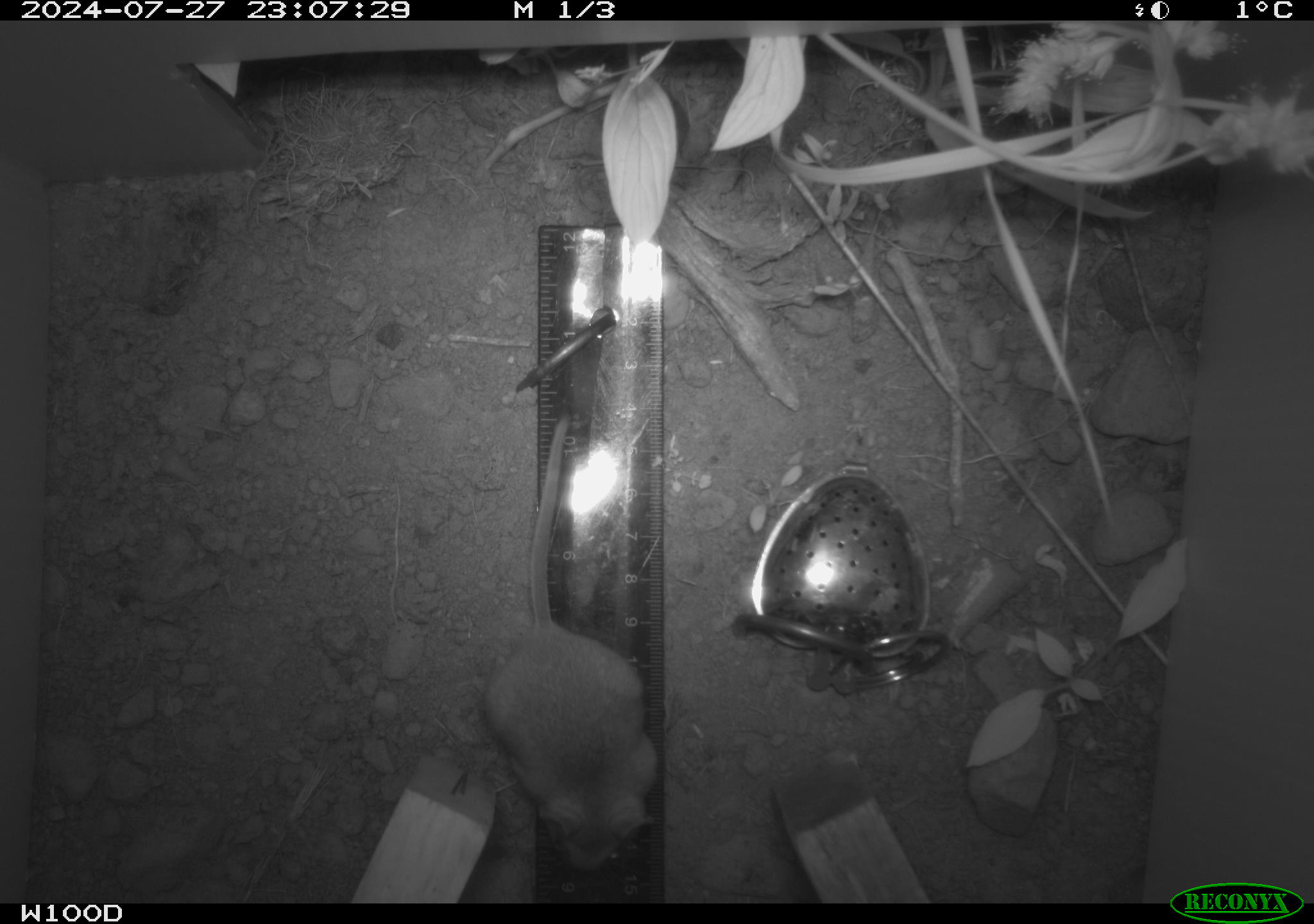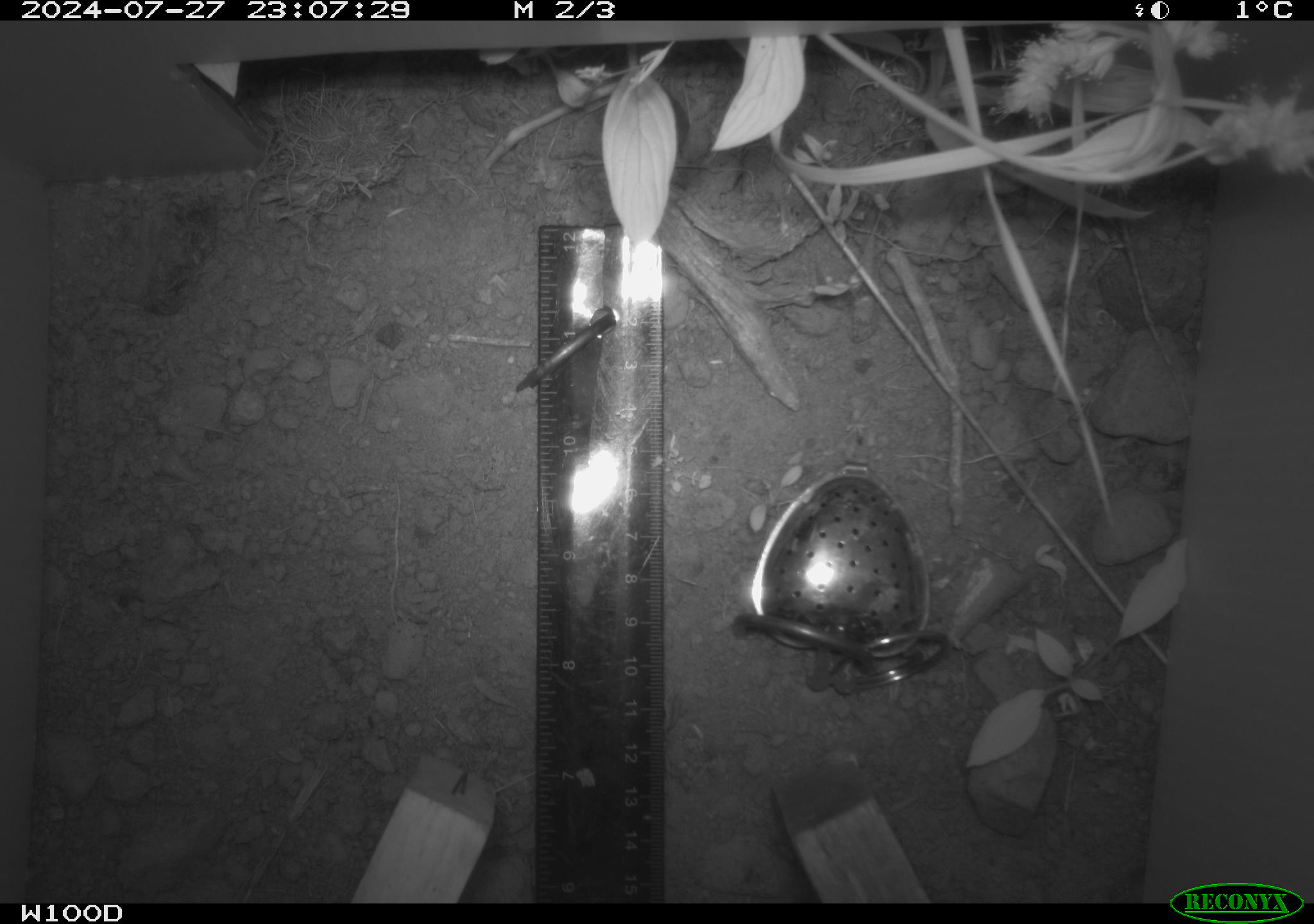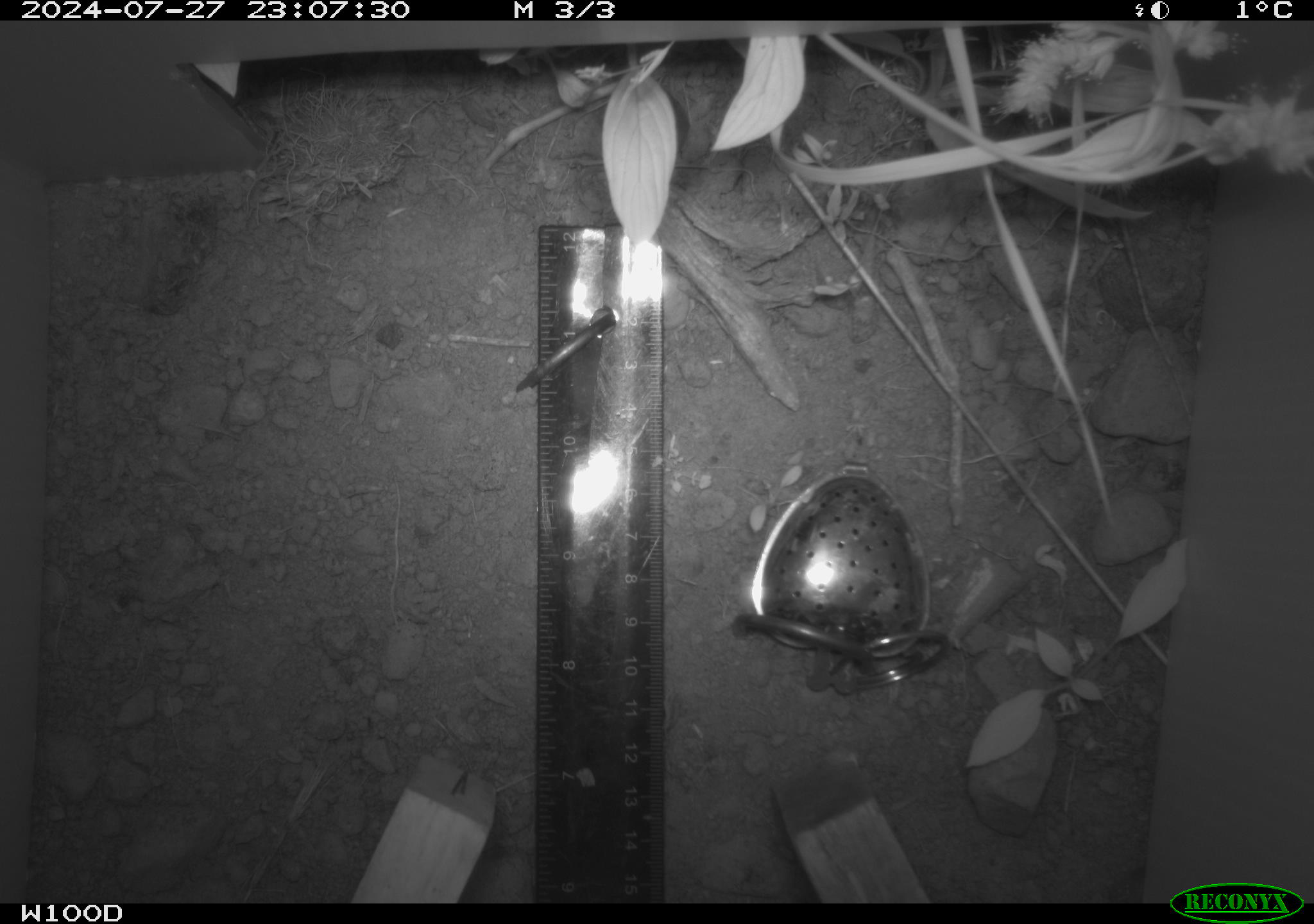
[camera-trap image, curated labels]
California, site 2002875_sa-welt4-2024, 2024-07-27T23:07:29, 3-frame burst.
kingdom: Animalia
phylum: Chordata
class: Mammalia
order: Rodentia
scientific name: Rodentia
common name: mouse species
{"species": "mouse species (Rodentia)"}